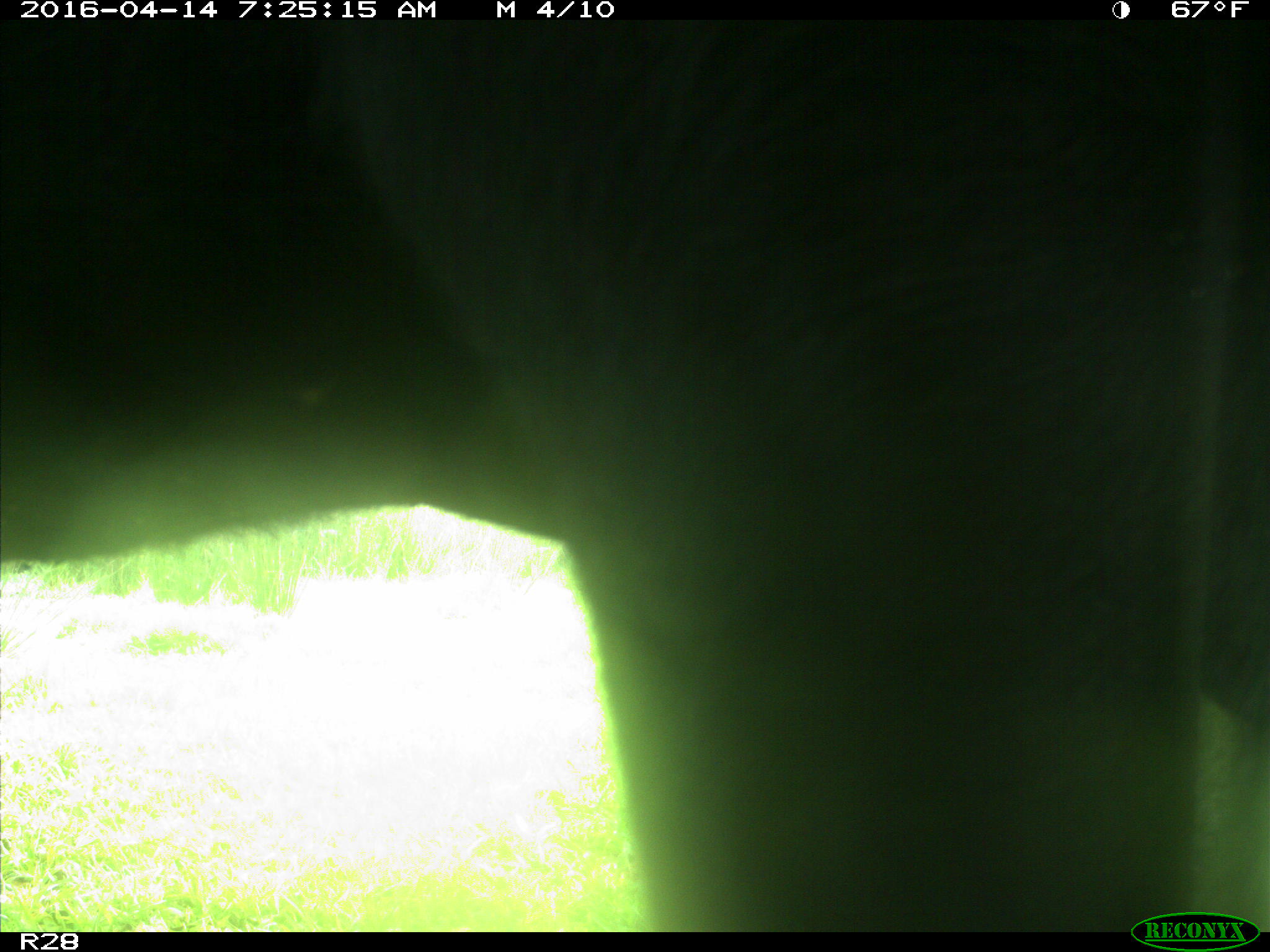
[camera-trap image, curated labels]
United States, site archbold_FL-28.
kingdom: Animalia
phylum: Chordata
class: Mammalia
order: Artiodactyla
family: Bovidae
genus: Bos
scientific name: Bos taurus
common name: domestic cow